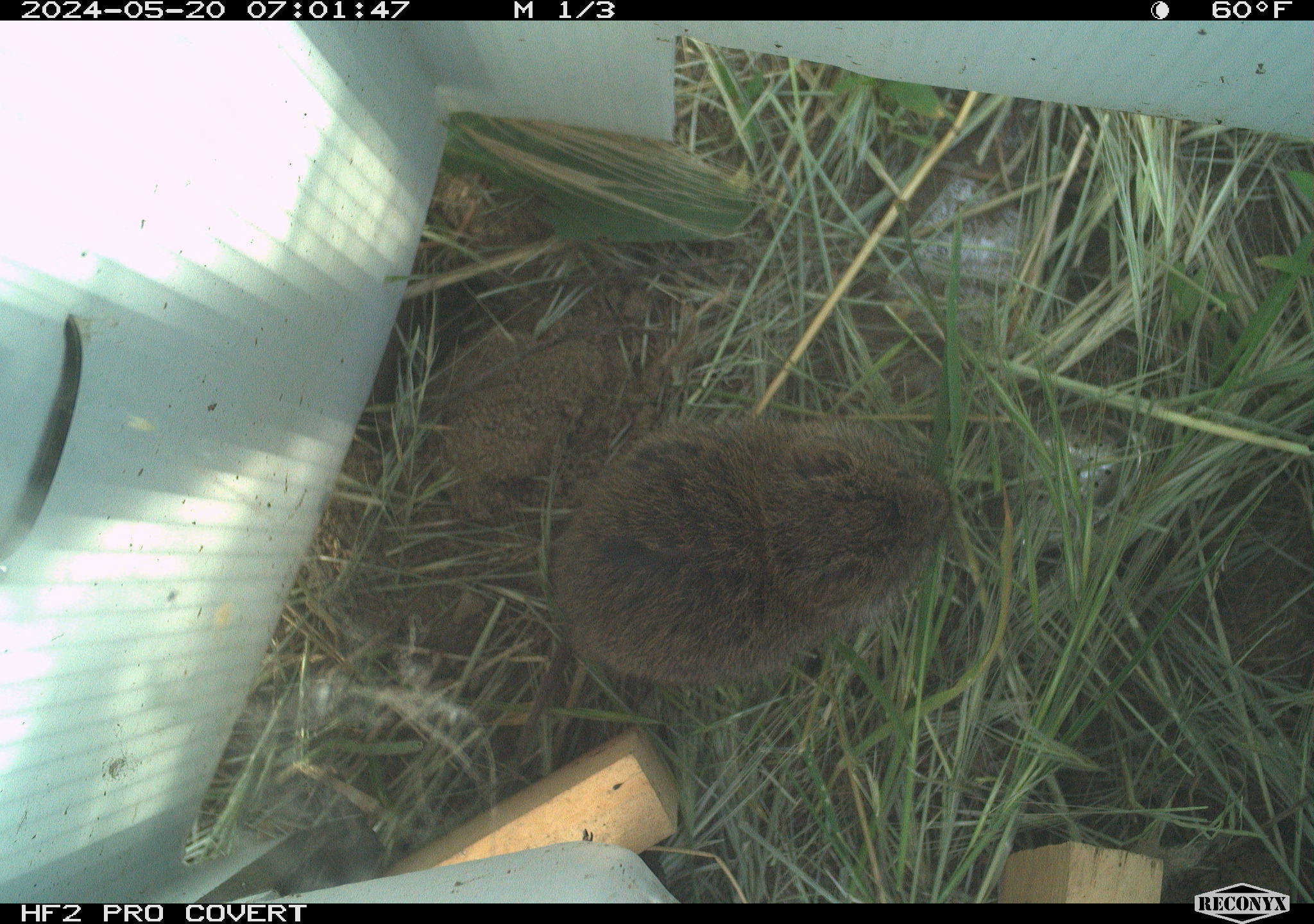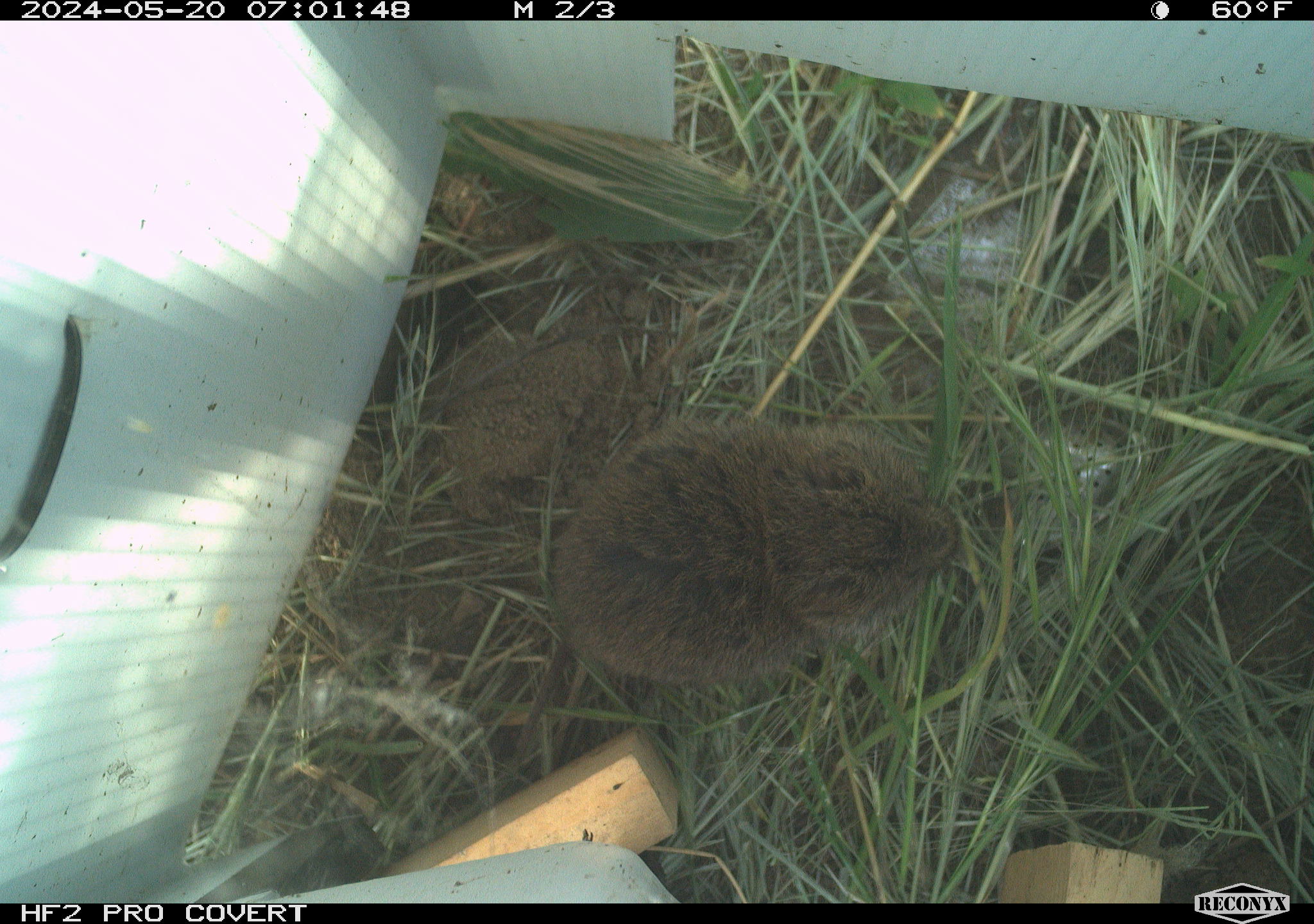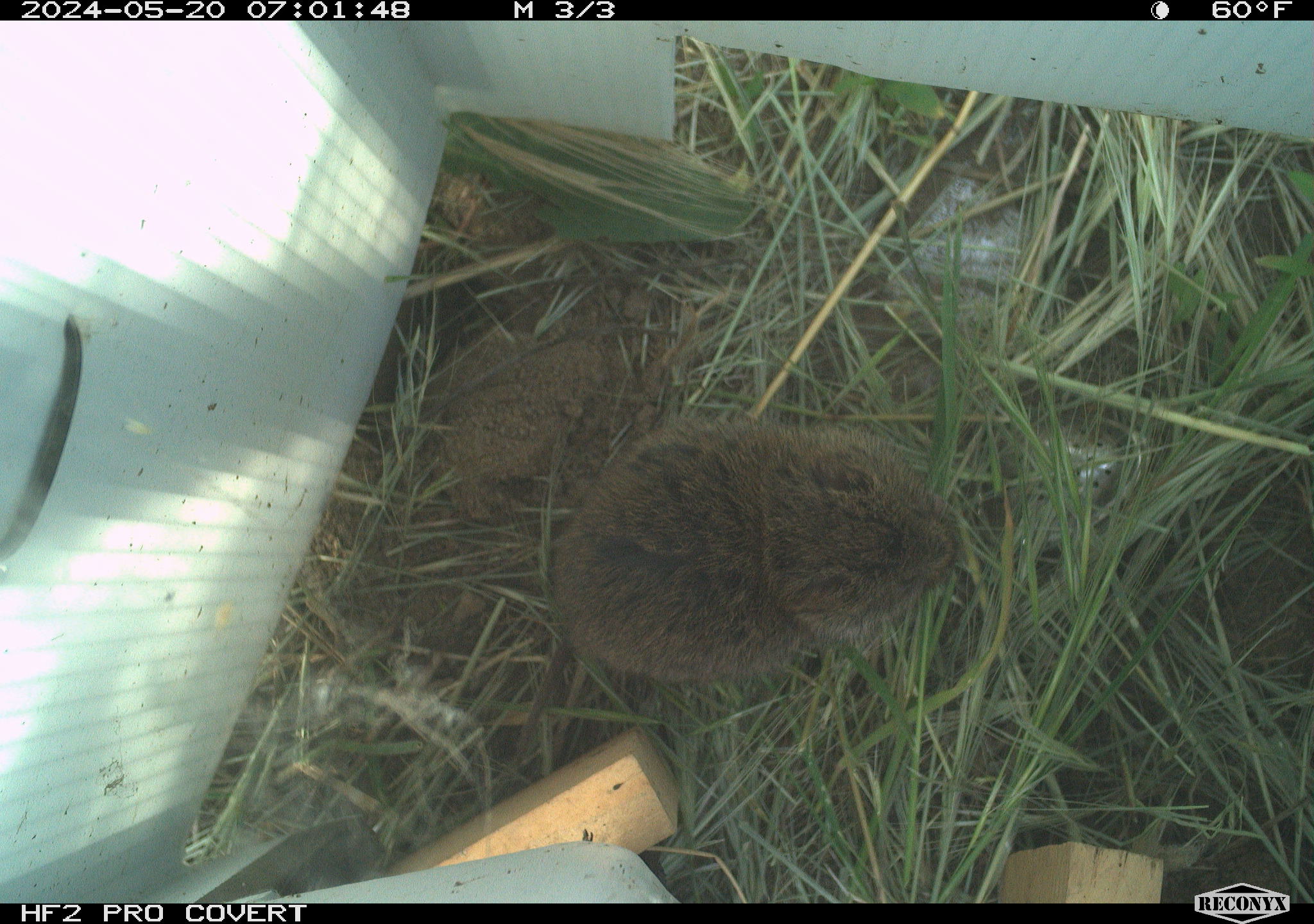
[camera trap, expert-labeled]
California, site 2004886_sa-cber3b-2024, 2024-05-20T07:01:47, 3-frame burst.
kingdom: Animalia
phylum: Chordata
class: Mammalia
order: Rodentia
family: Cricetidae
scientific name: Arvicolinae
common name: voles, lemmings, and muskrats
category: arvicolinae subfamily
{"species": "arvicolinae subfamily (voles, lemmings, and muskrats) (Arvicolinae)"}